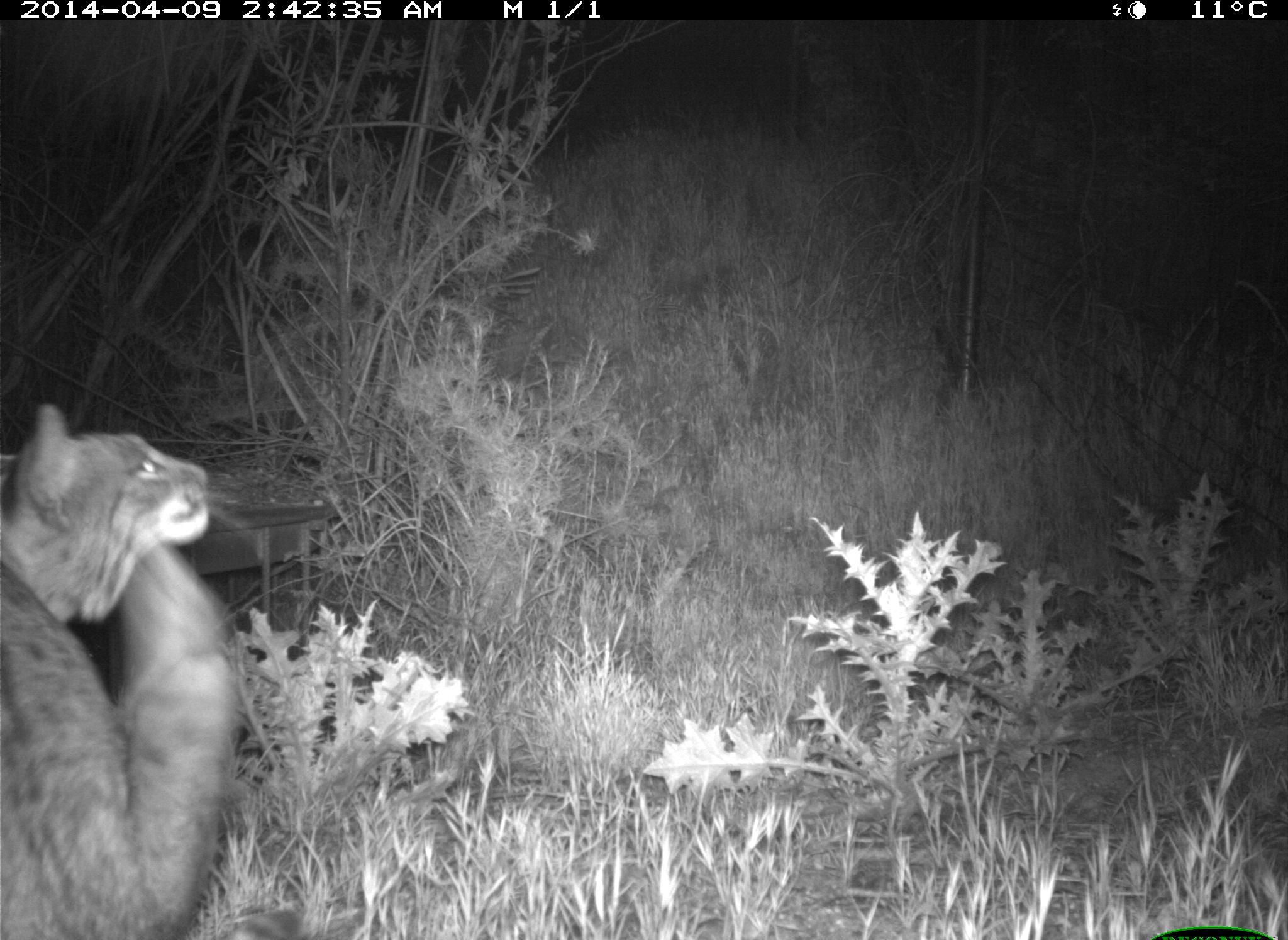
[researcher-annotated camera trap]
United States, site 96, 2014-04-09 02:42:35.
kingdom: Animalia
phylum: Chordata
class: Mammalia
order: Carnivora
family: Felidae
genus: Lynx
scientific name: Lynx rufus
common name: bobcat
Bobcat (Lynx rufus).